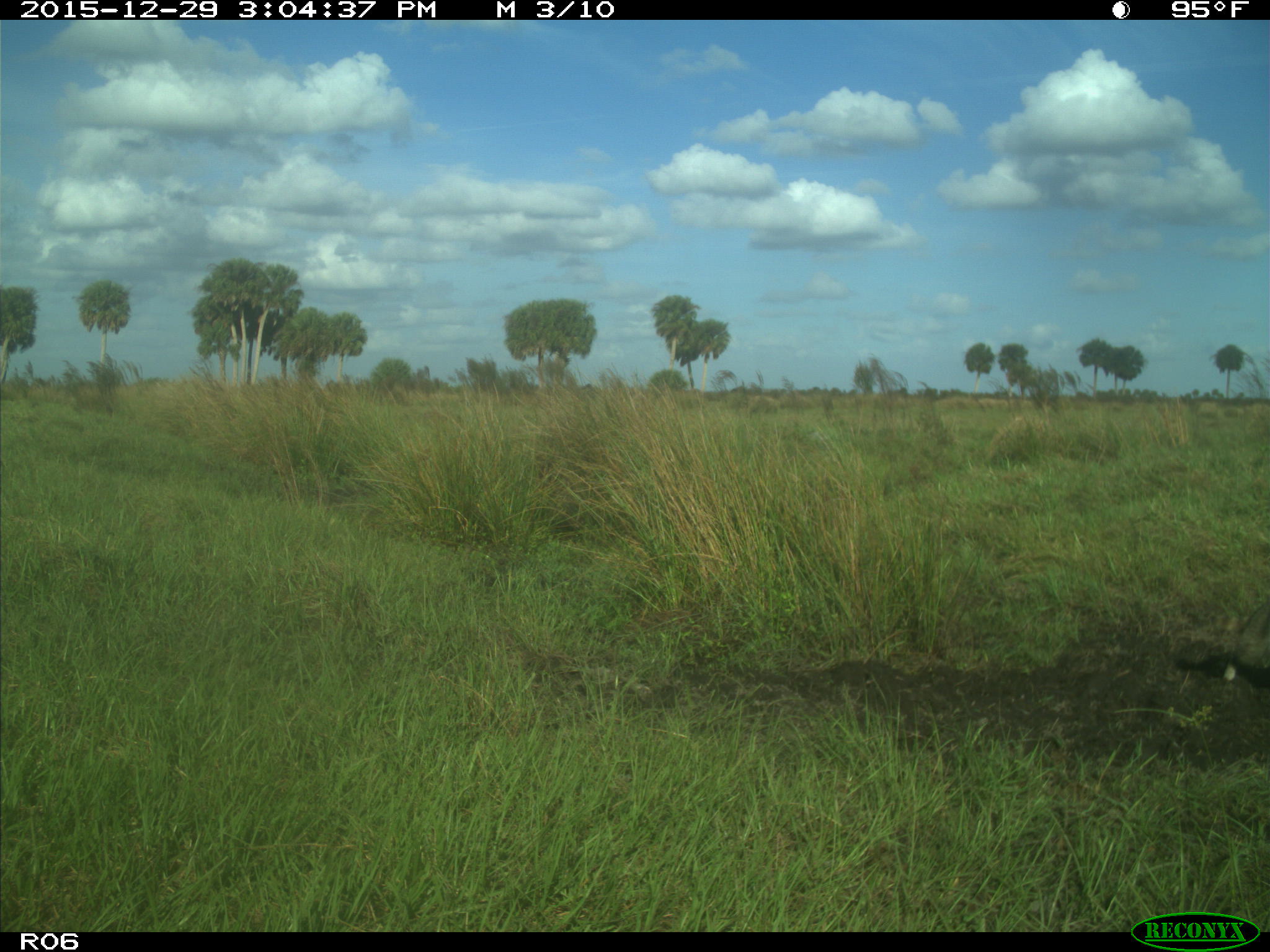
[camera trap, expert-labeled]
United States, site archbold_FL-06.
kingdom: Animalia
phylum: Chordata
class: Mammalia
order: Carnivora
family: Procyonidae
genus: Procyon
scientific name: Procyon lotor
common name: common raccoon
Procyon lotor (common raccoon).